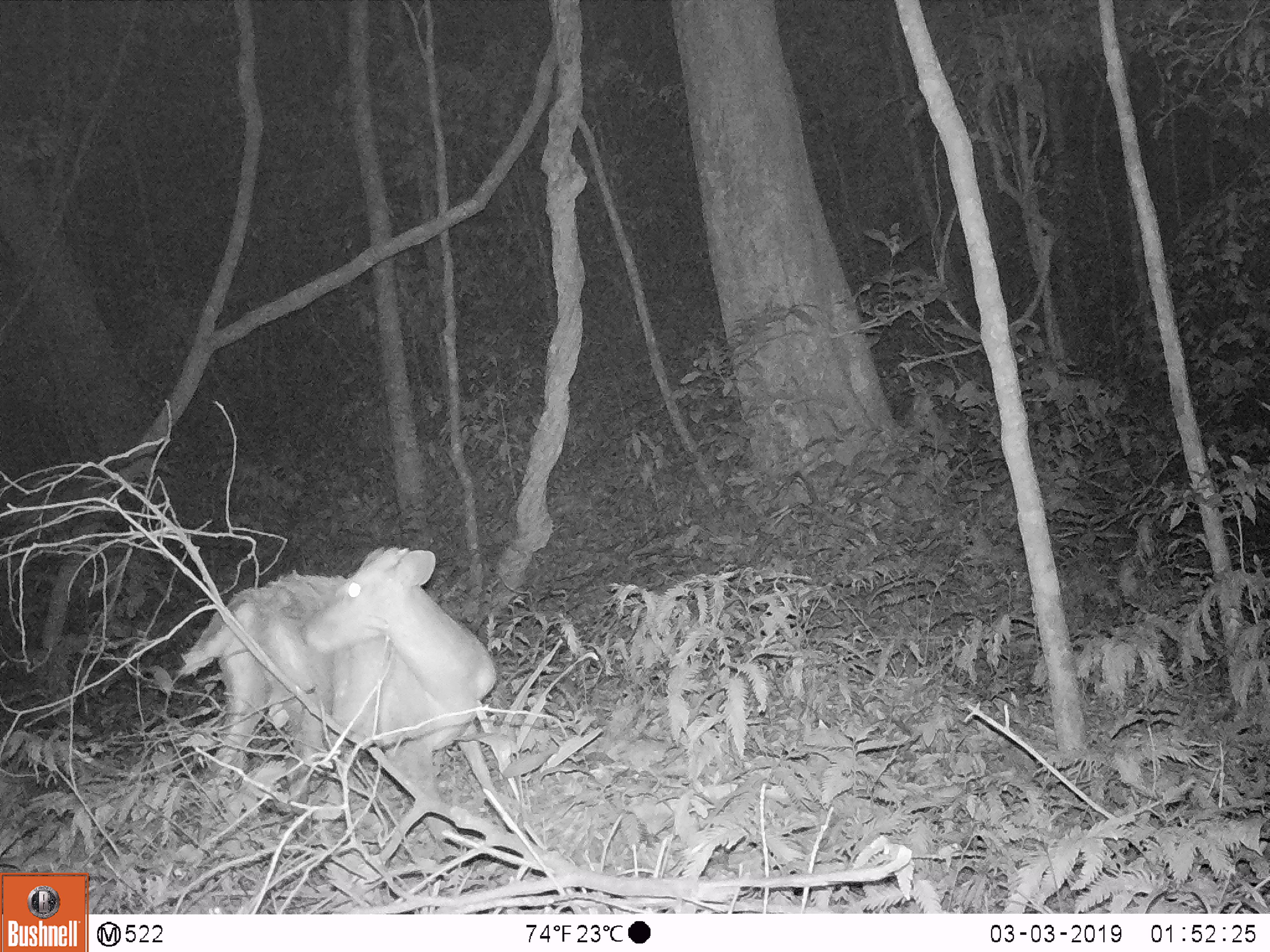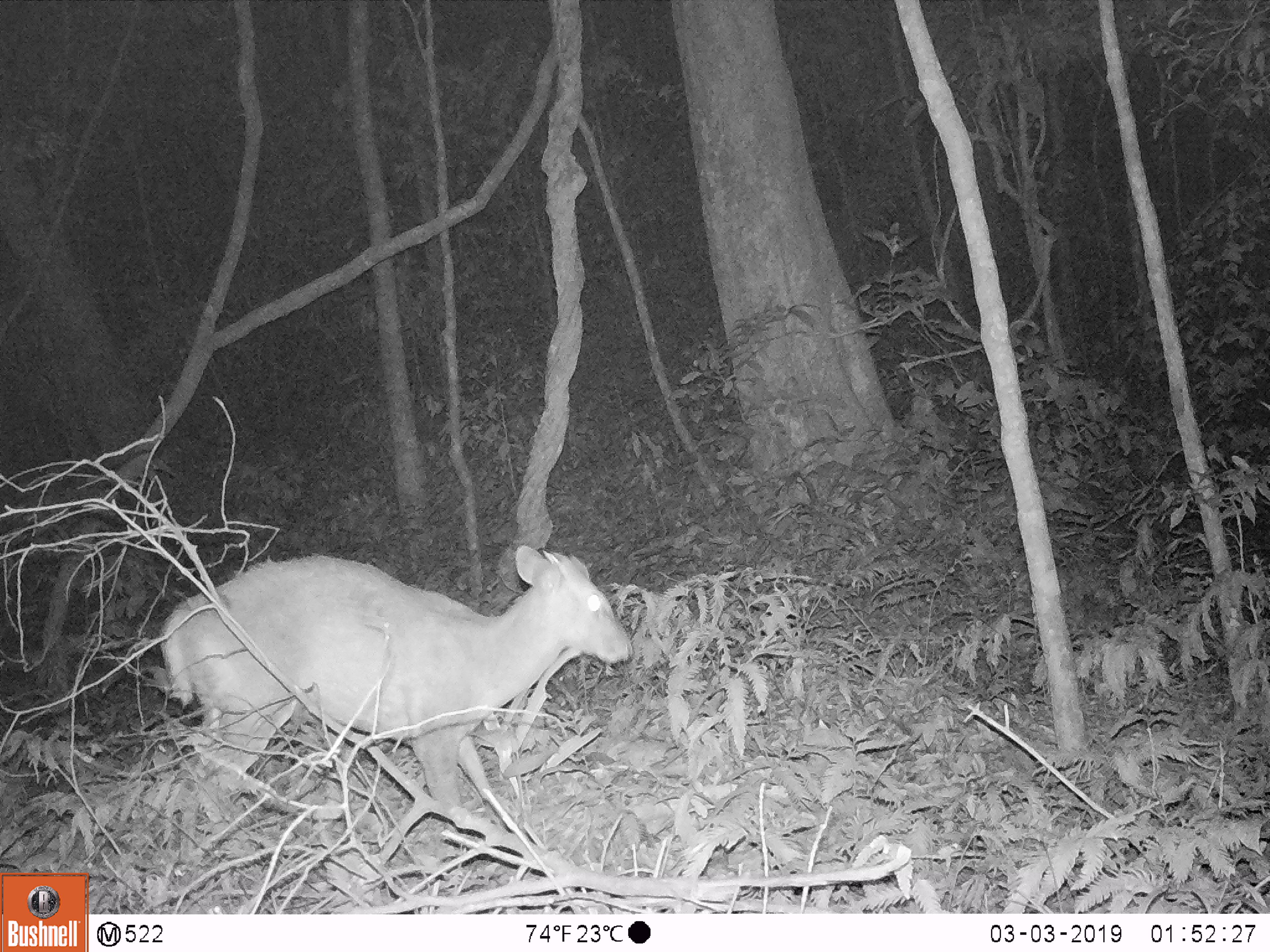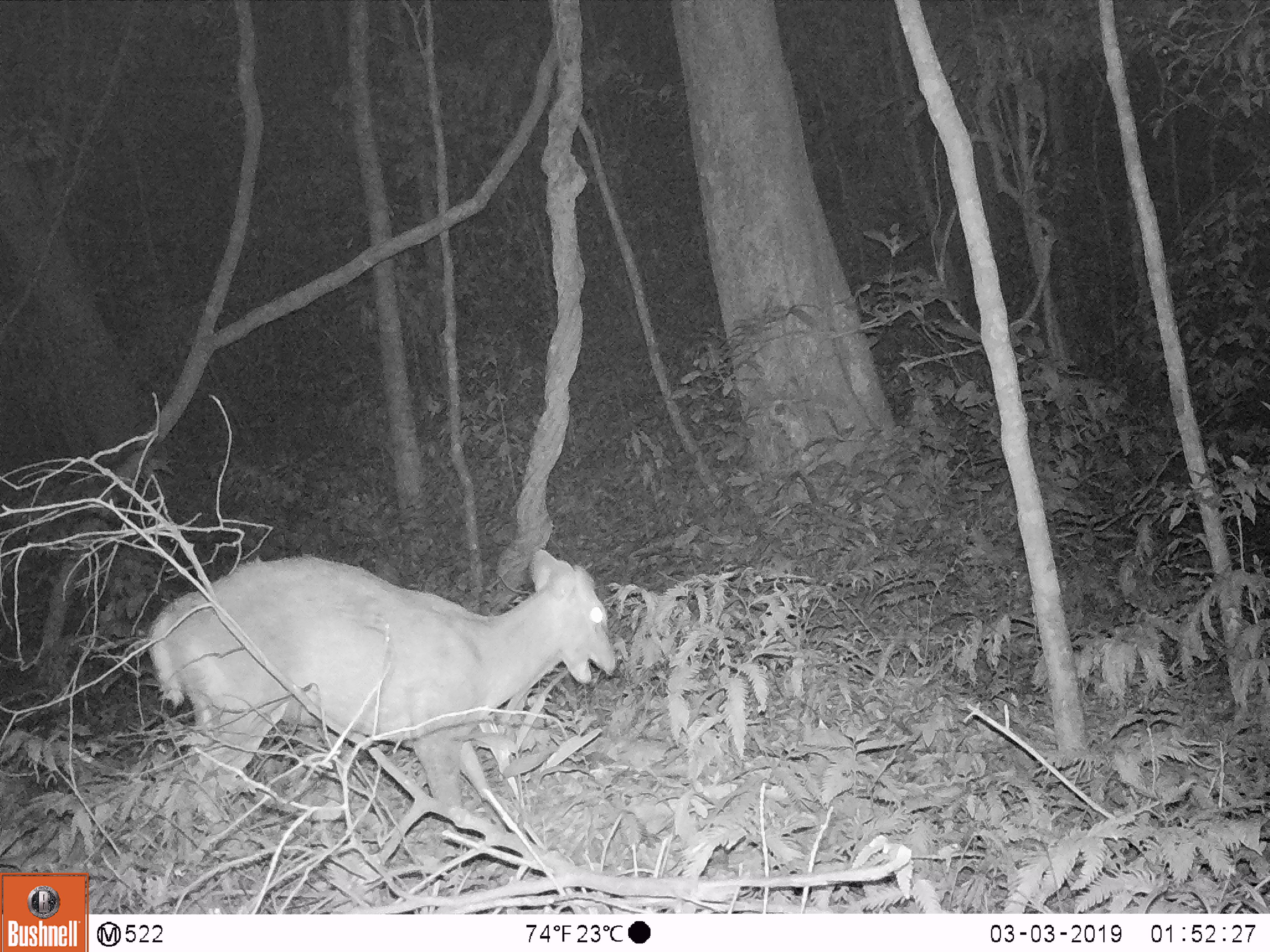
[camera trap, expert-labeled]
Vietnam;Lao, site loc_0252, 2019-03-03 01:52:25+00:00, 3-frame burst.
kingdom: Animalia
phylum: Chordata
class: Mammalia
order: Artiodactyla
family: Cervidae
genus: Muntiacus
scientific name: Muntiacus rooseveltorum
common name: roosevelt's muntjac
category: roosevelts muntjac group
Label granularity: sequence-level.